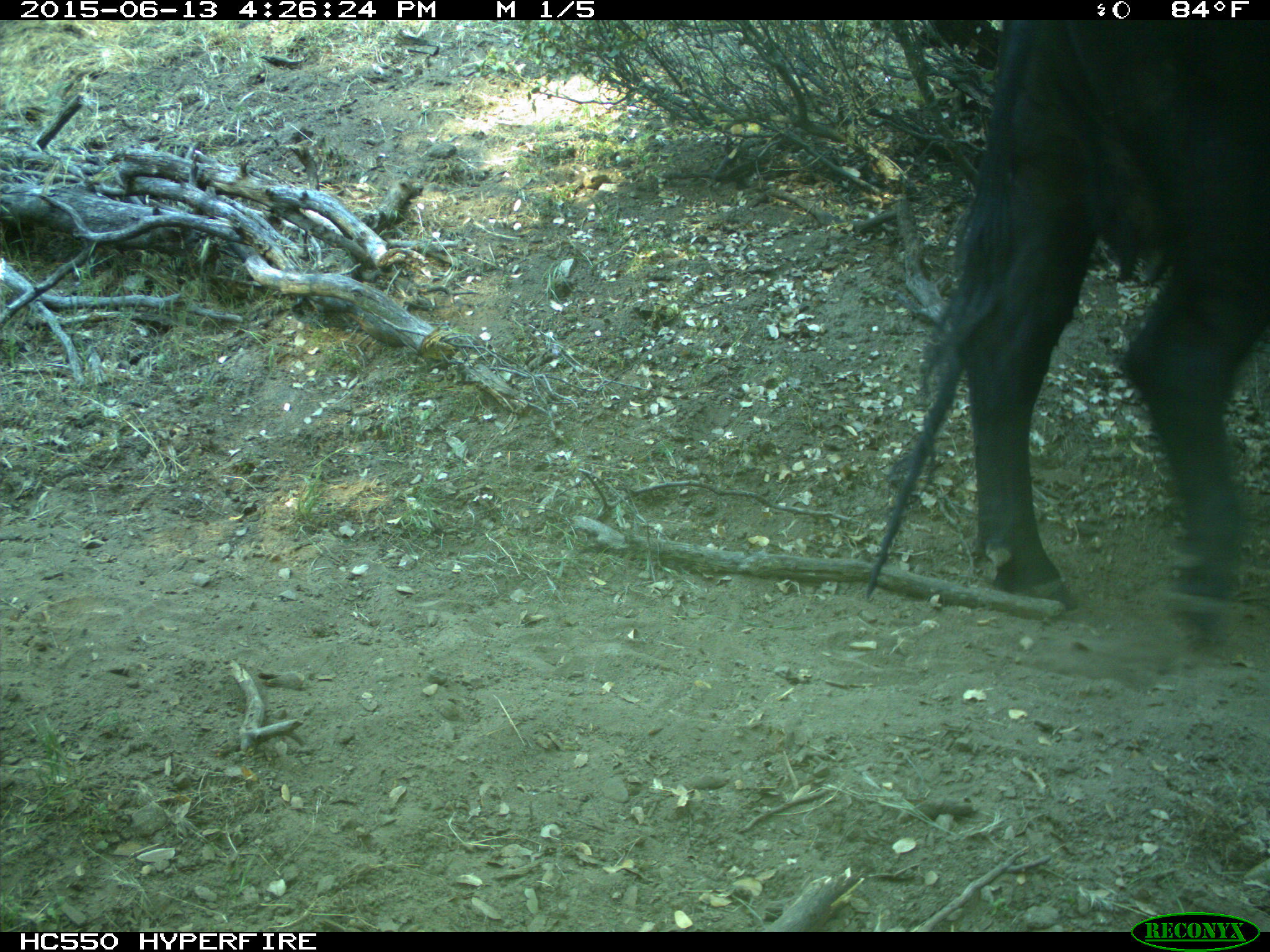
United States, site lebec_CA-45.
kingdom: Animalia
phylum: Chordata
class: Mammalia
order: Artiodactyla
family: Bovidae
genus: Bos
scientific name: Bos taurus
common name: domestic cow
Bos taurus (domestic cow).